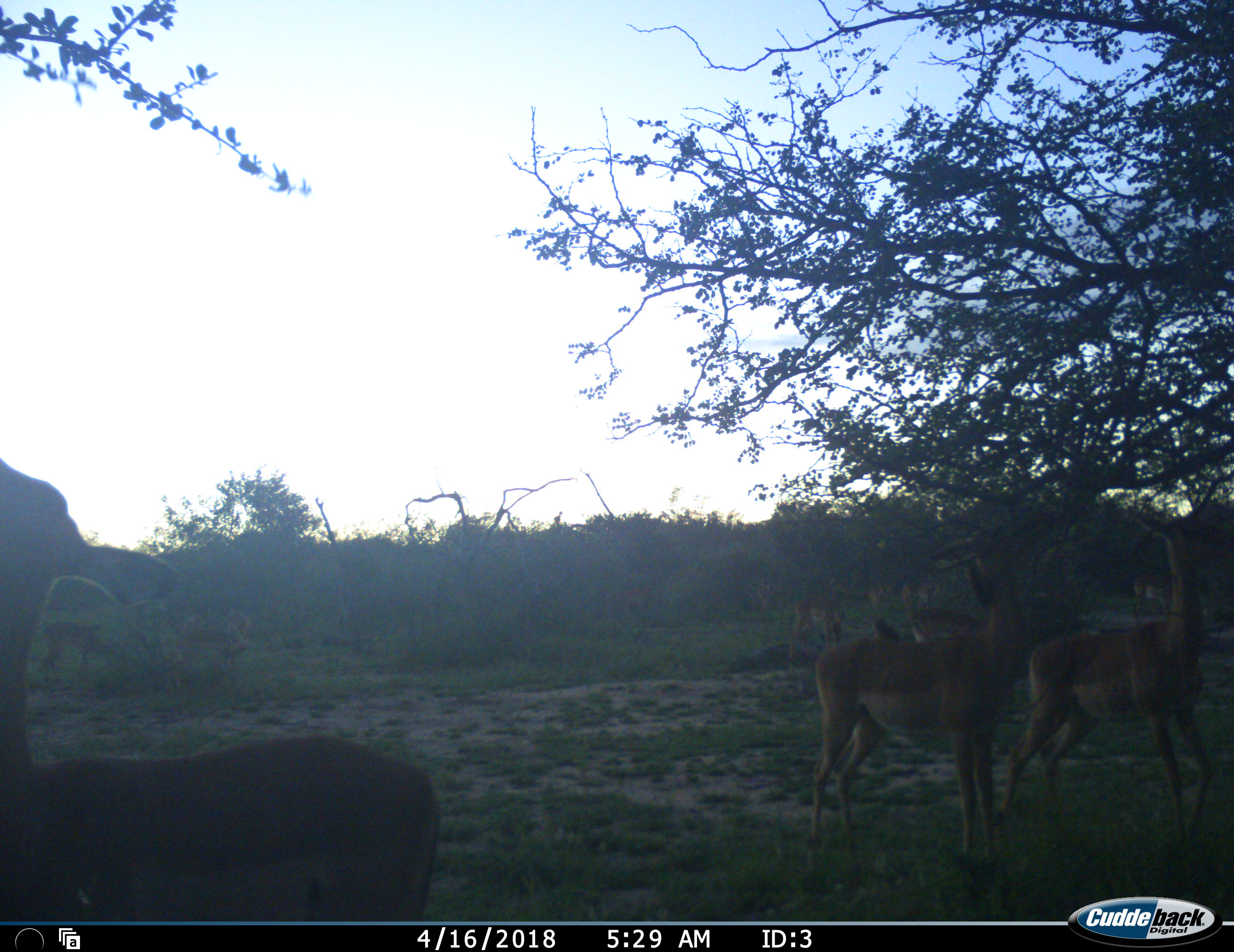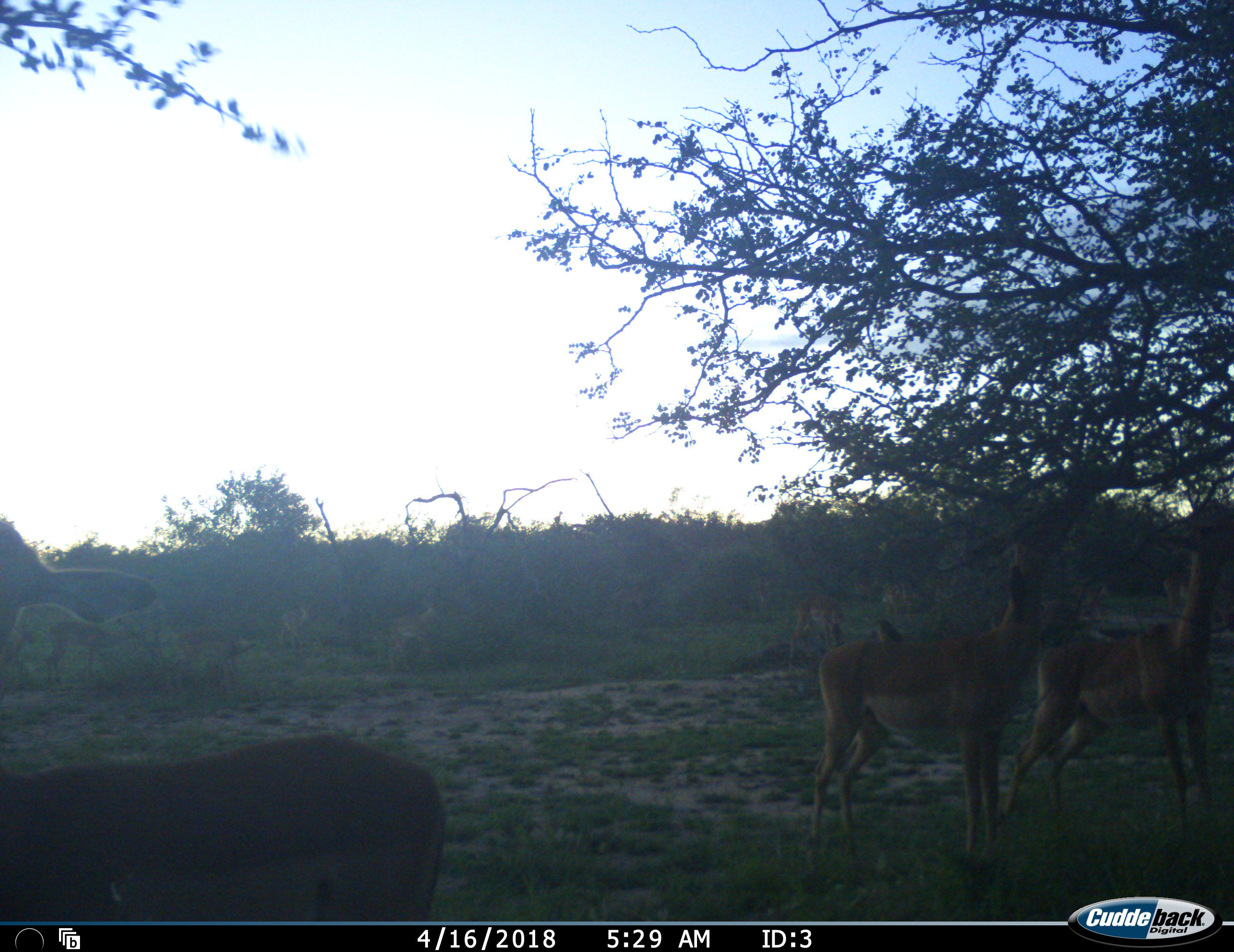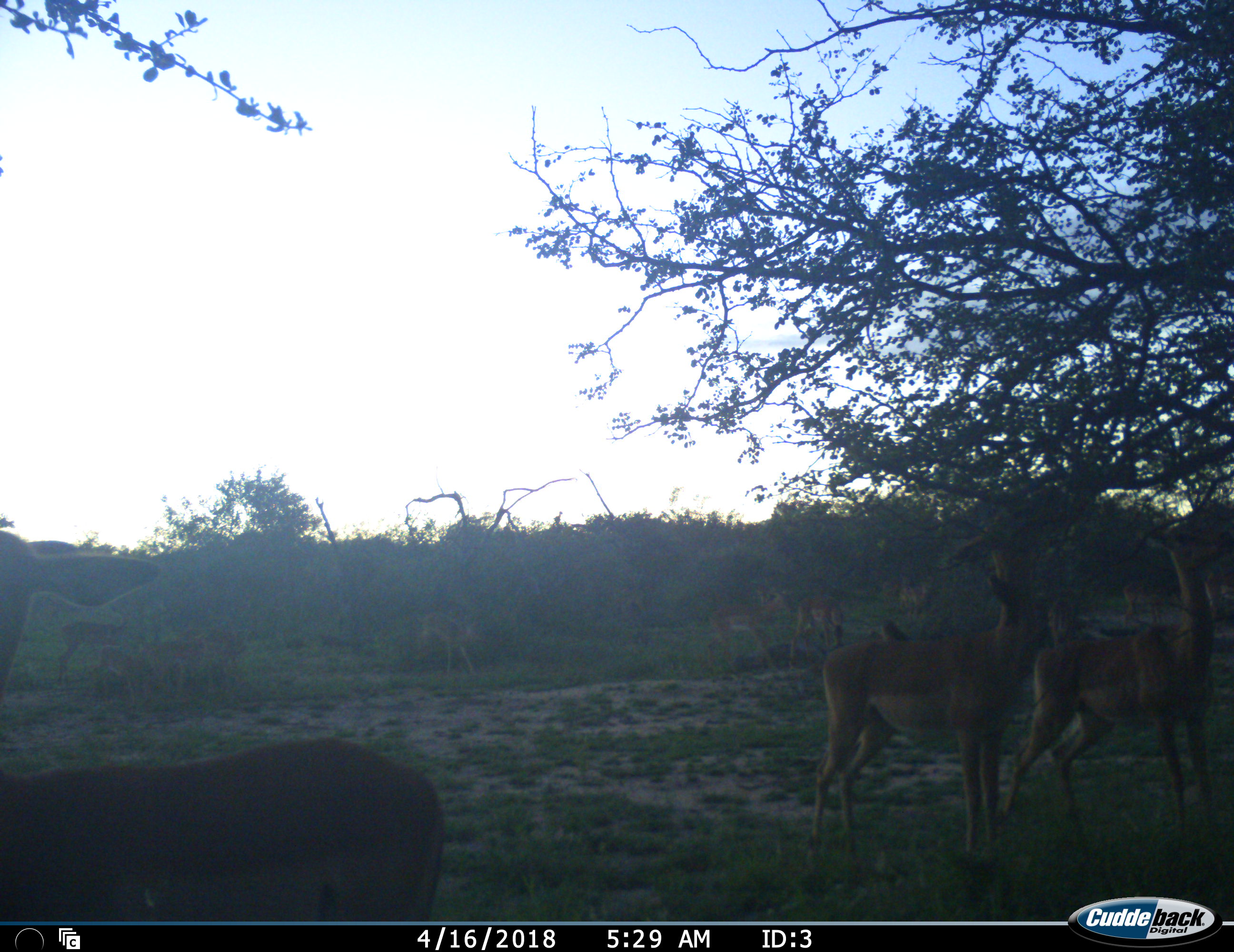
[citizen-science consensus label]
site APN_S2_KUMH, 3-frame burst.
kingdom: Animalia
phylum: Chordata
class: Mammalia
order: Artiodactyla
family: Bovidae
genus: Aepyceros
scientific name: Aepyceros melampus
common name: impala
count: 10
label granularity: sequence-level